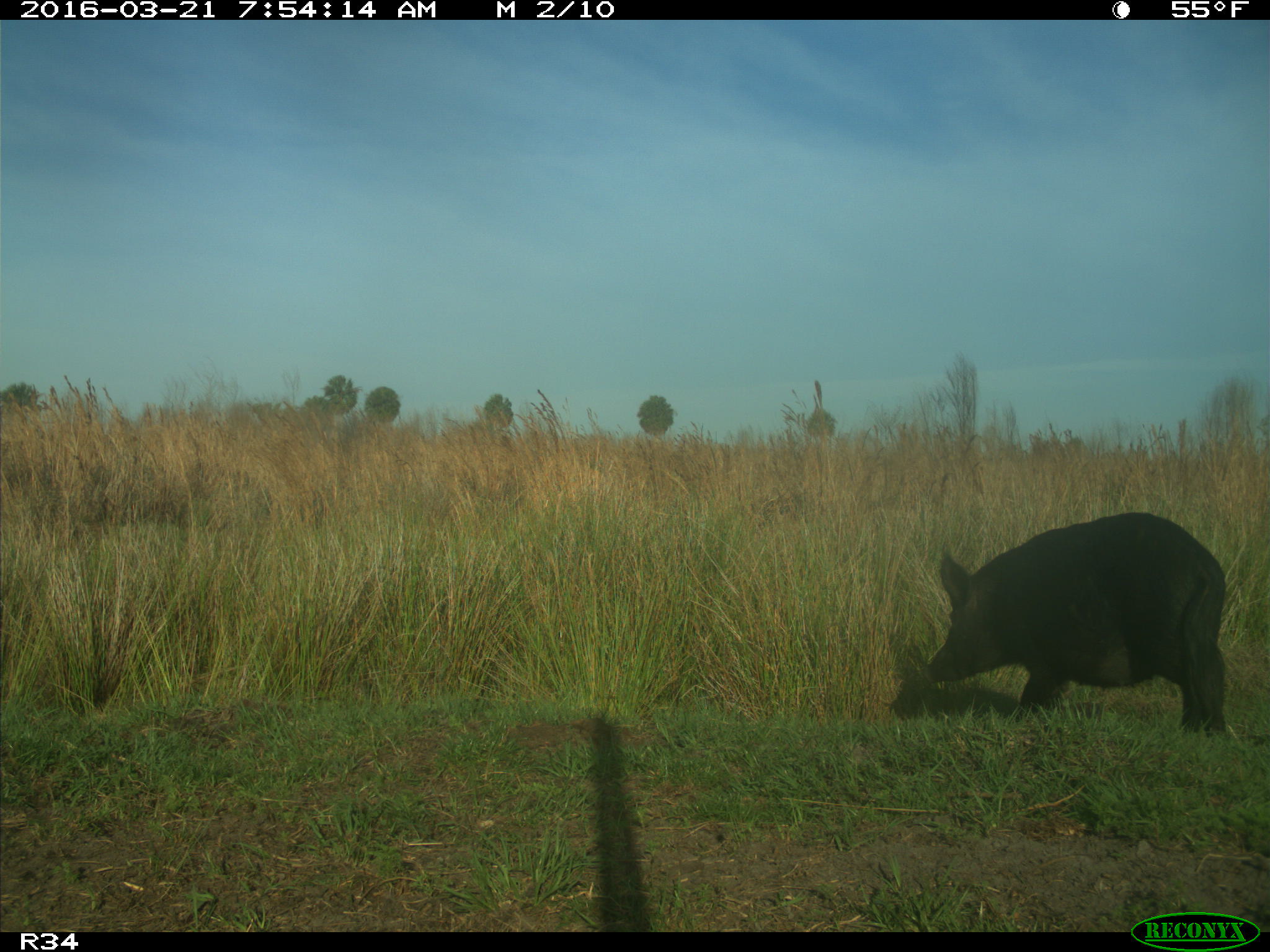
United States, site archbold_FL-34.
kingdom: Animalia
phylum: Chordata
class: Mammalia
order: Artiodactyla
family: Suidae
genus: Sus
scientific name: Sus scrofa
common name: wild boar